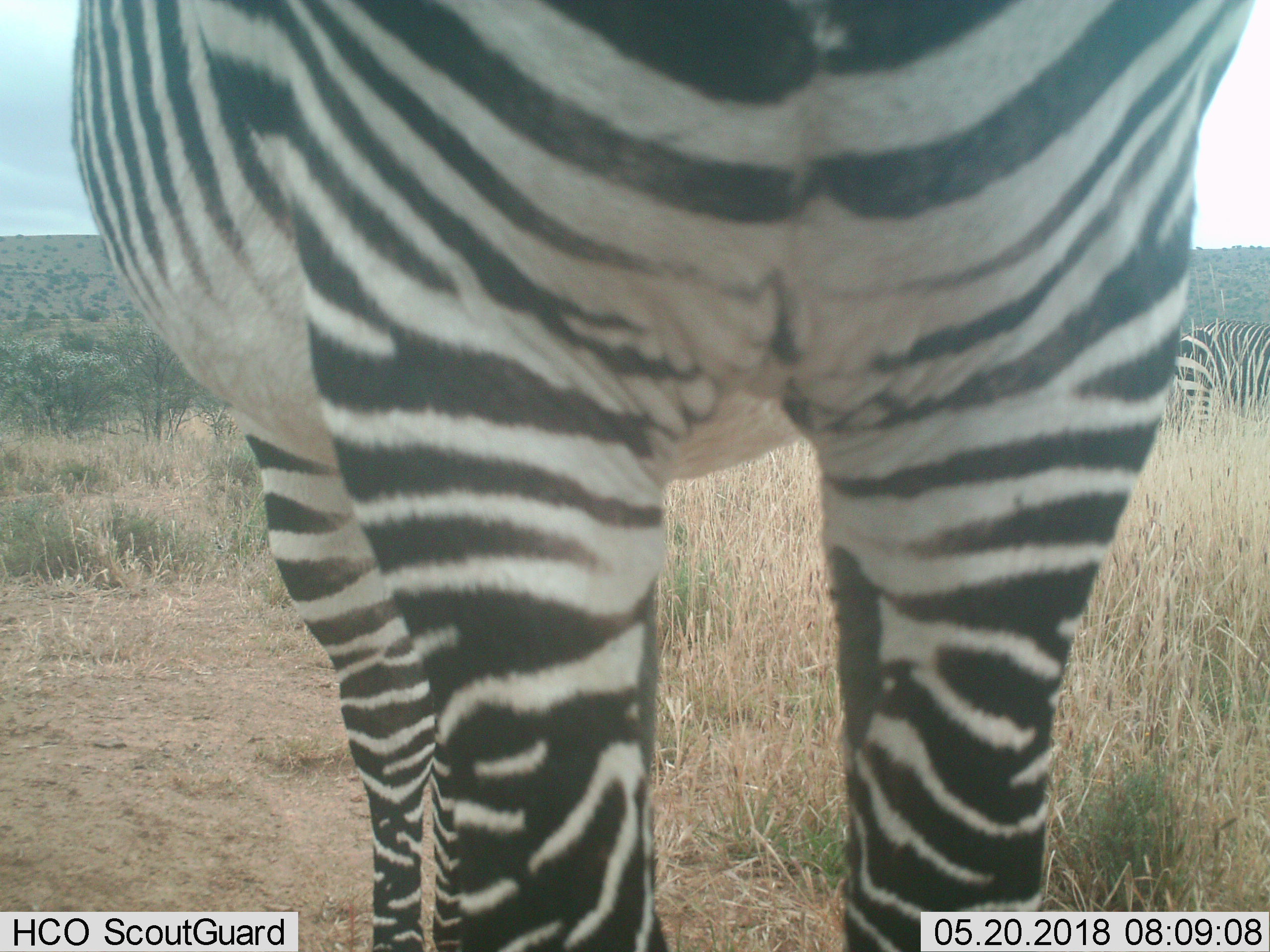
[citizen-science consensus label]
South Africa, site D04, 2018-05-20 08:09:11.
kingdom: Animalia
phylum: Chordata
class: Mammalia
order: Perissodactyla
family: Equidae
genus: Equus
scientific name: Equus zebra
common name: mountain zebra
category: zebramountain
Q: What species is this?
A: Zebramountain (mountain zebra) (Equus zebra).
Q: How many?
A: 2.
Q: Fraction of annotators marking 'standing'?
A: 100%.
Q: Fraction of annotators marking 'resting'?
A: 0%.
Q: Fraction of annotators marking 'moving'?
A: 0%.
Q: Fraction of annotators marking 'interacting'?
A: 0%.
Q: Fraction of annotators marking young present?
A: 0%.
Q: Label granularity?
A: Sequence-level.